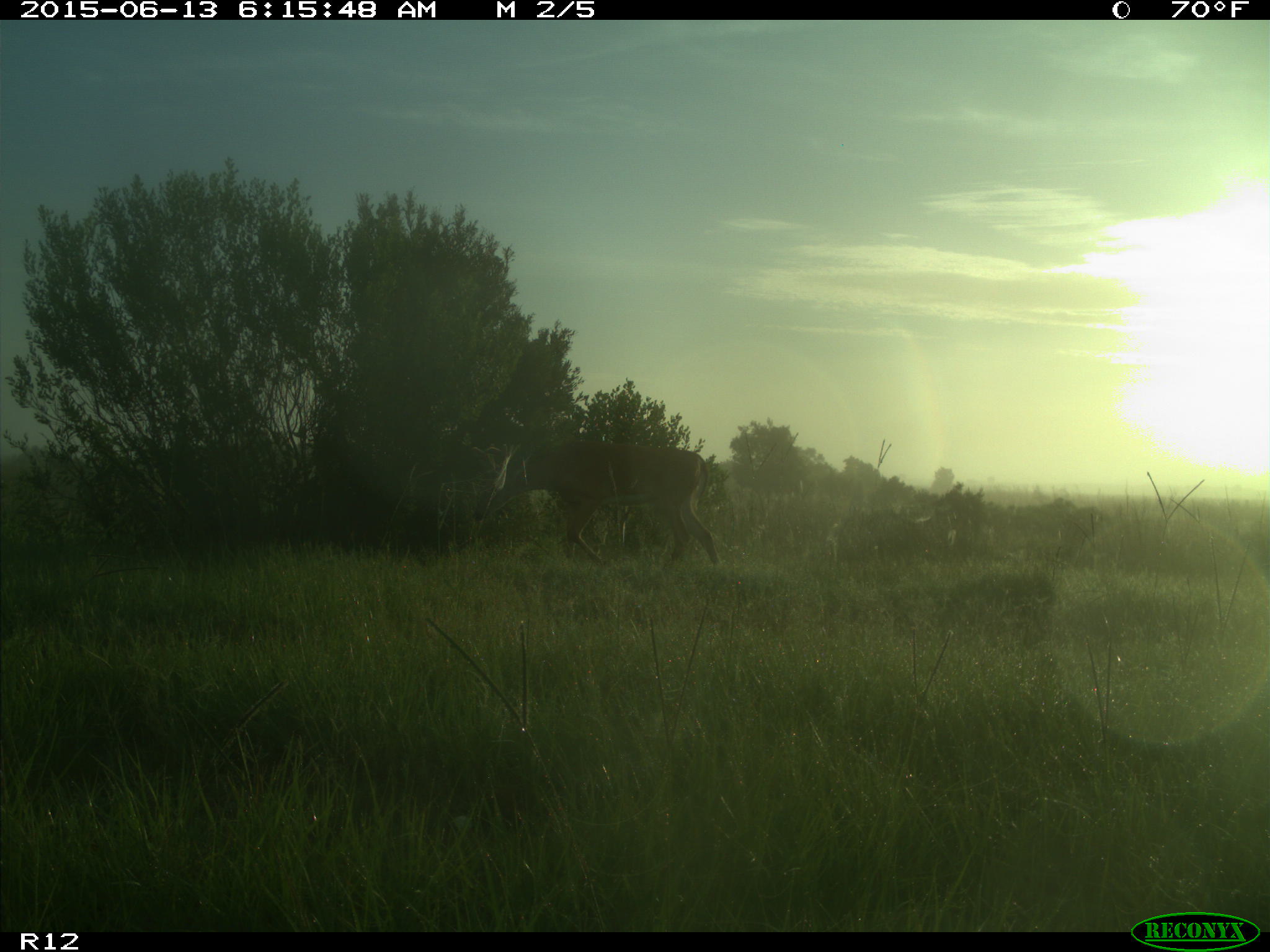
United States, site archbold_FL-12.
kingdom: Animalia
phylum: Chordata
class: Mammalia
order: Artiodactyla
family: Cervidae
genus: Odocoileus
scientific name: Odocoileus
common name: deer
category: unidentified deer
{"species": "unidentified deer (deer) (Odocoileus)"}